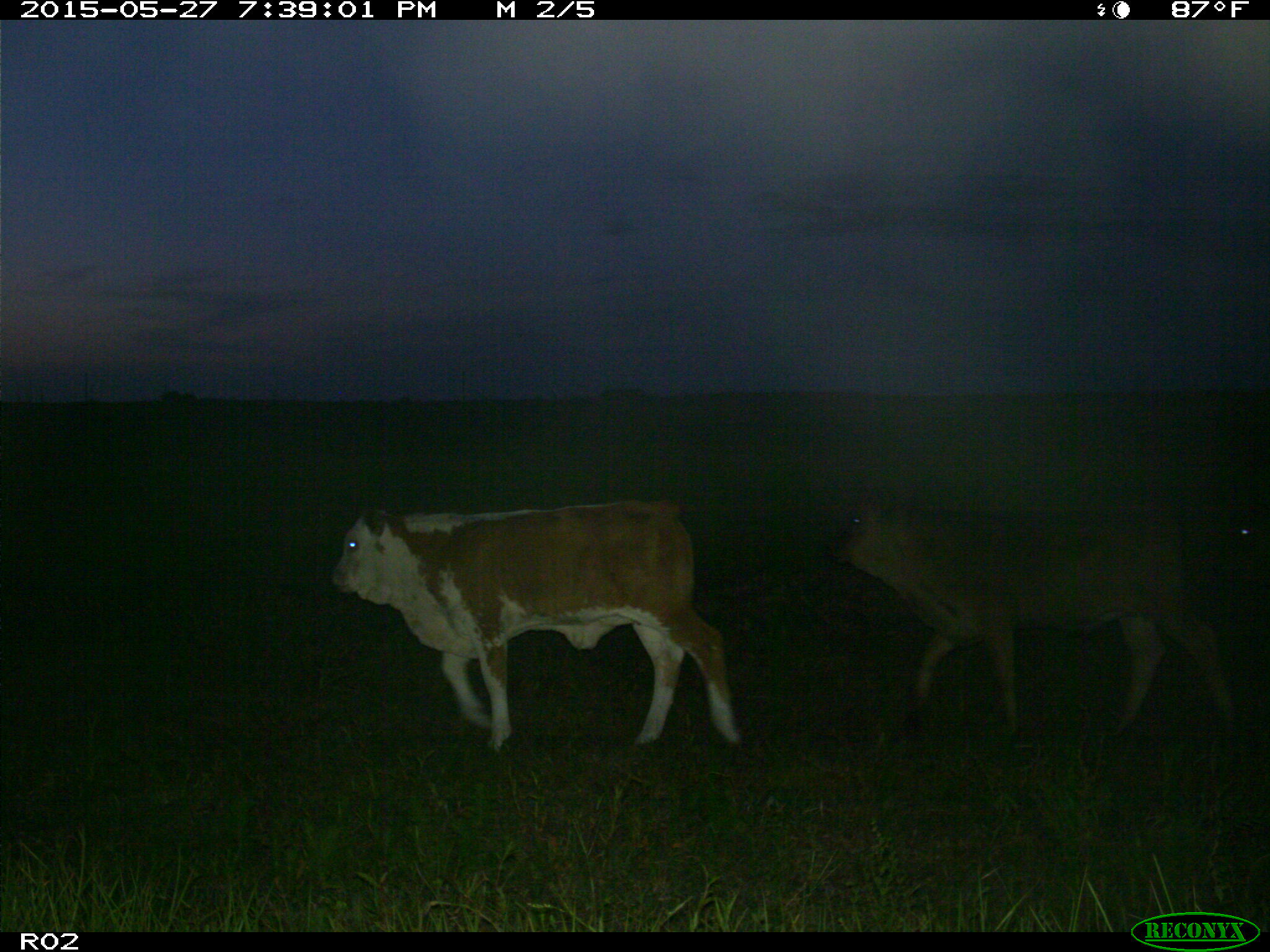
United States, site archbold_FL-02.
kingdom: Animalia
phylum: Chordata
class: Mammalia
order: Artiodactyla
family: Bovidae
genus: Bos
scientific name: Bos taurus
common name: domestic cow